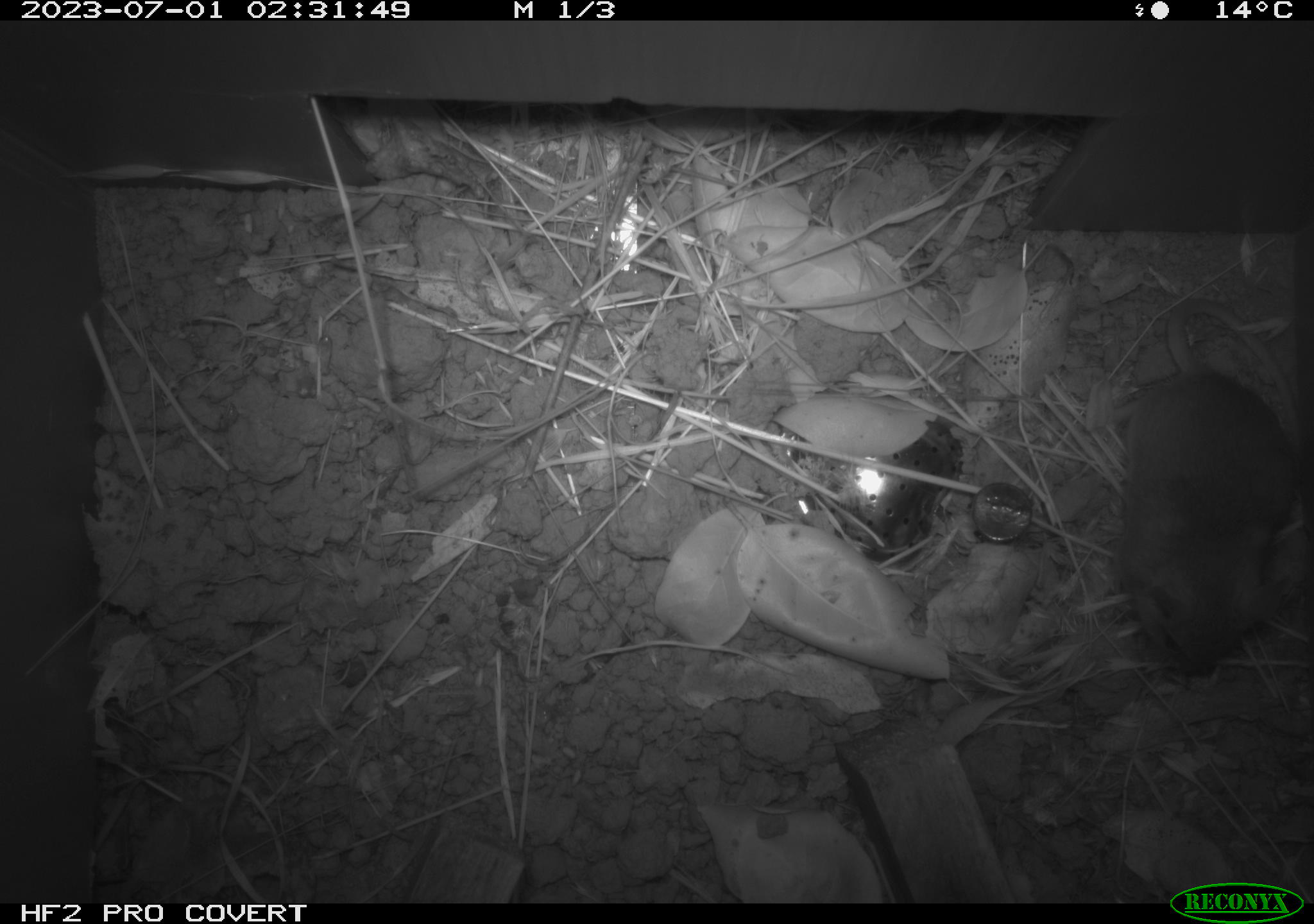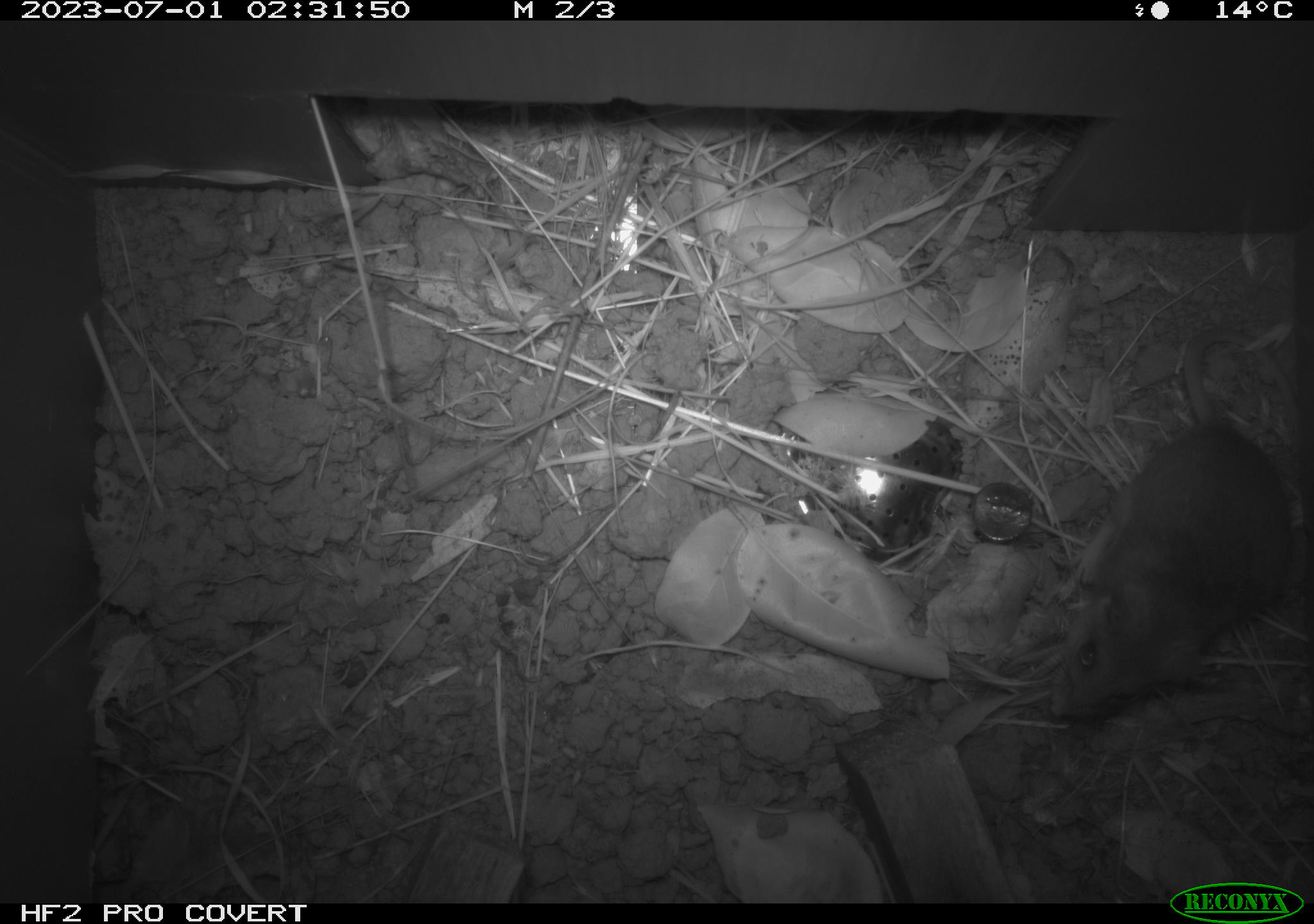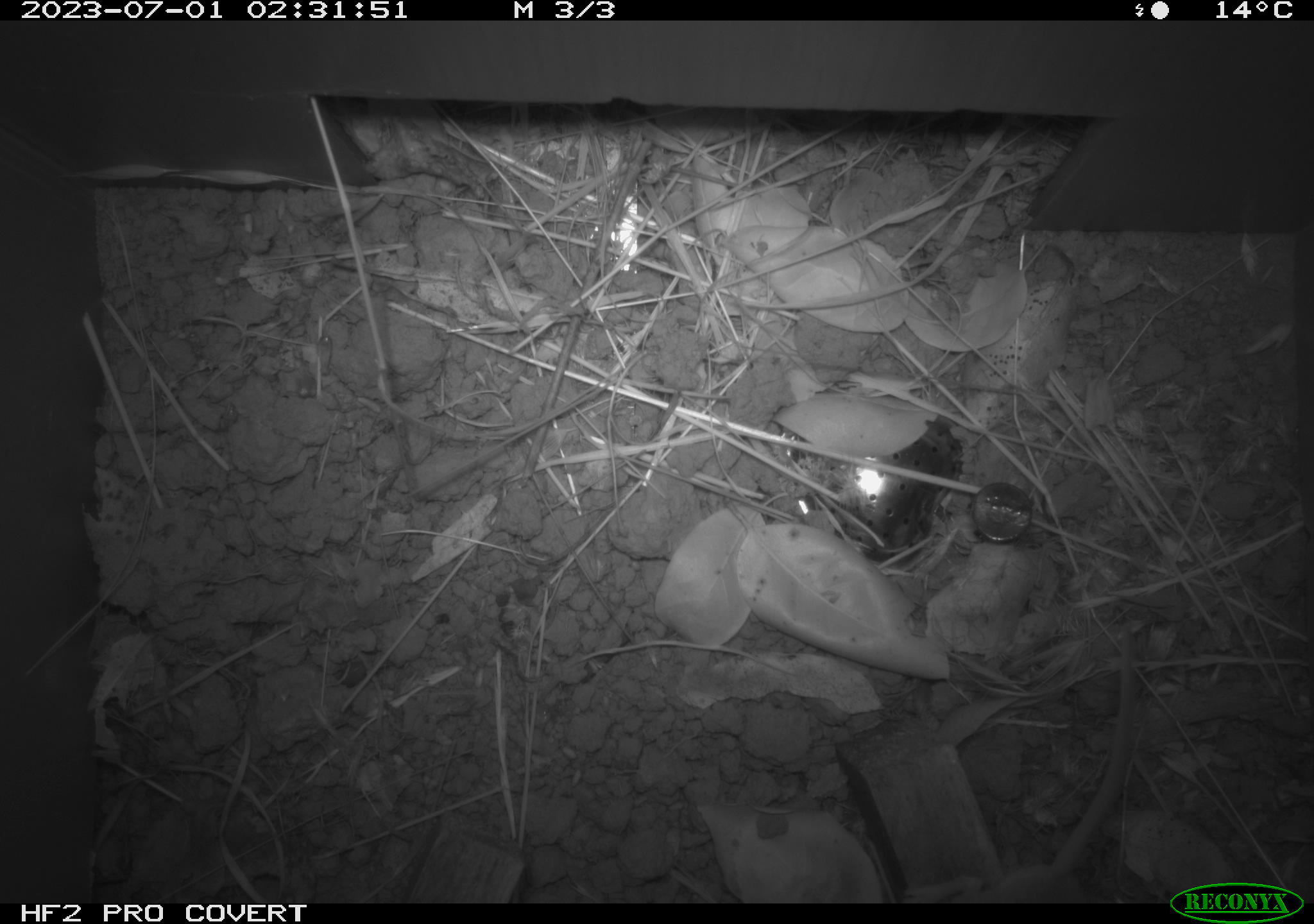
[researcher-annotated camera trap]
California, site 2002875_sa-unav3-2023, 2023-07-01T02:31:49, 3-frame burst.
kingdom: Animalia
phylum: Chordata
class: Mammalia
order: Rodentia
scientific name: Rodentia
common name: mouse species